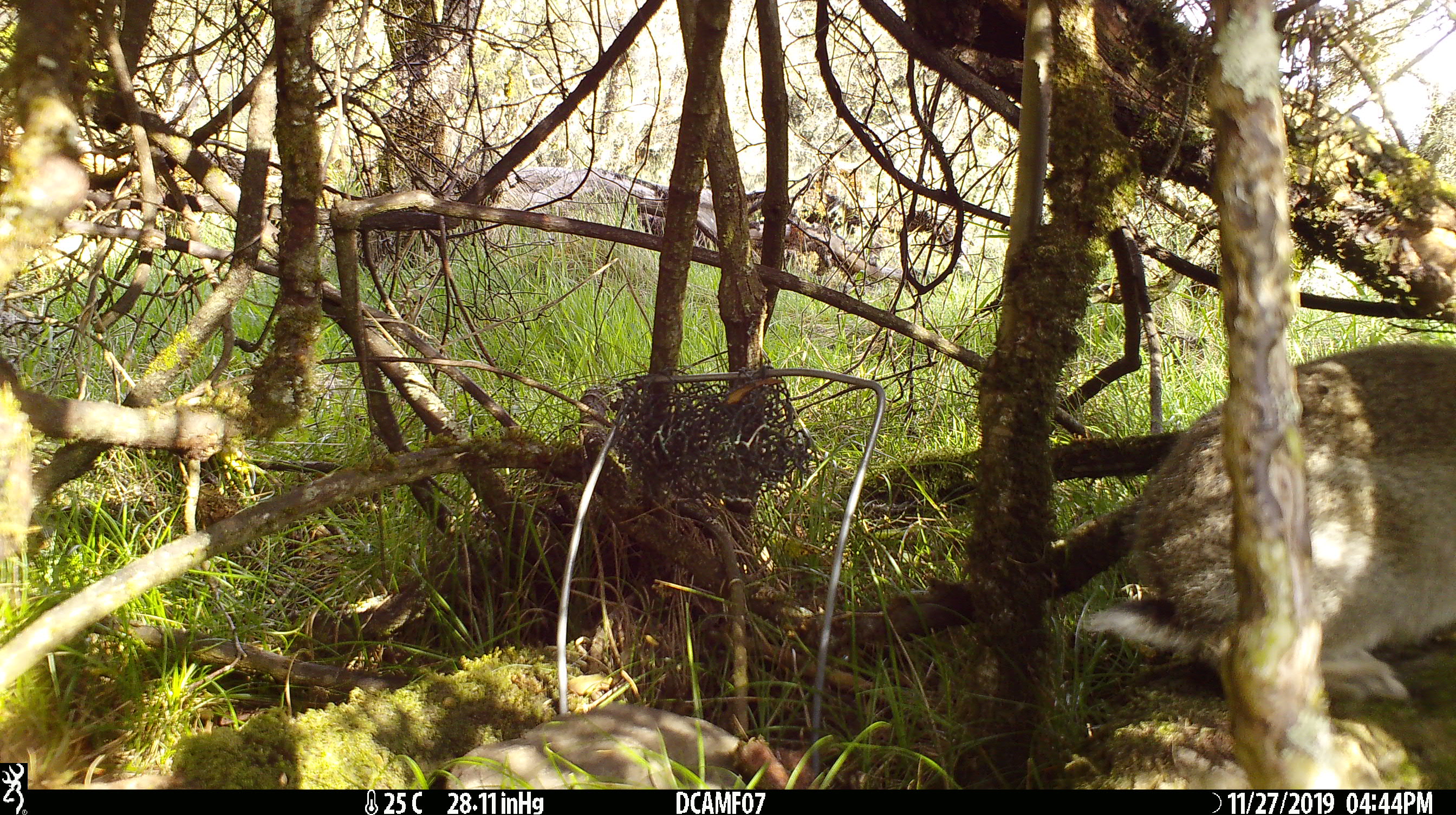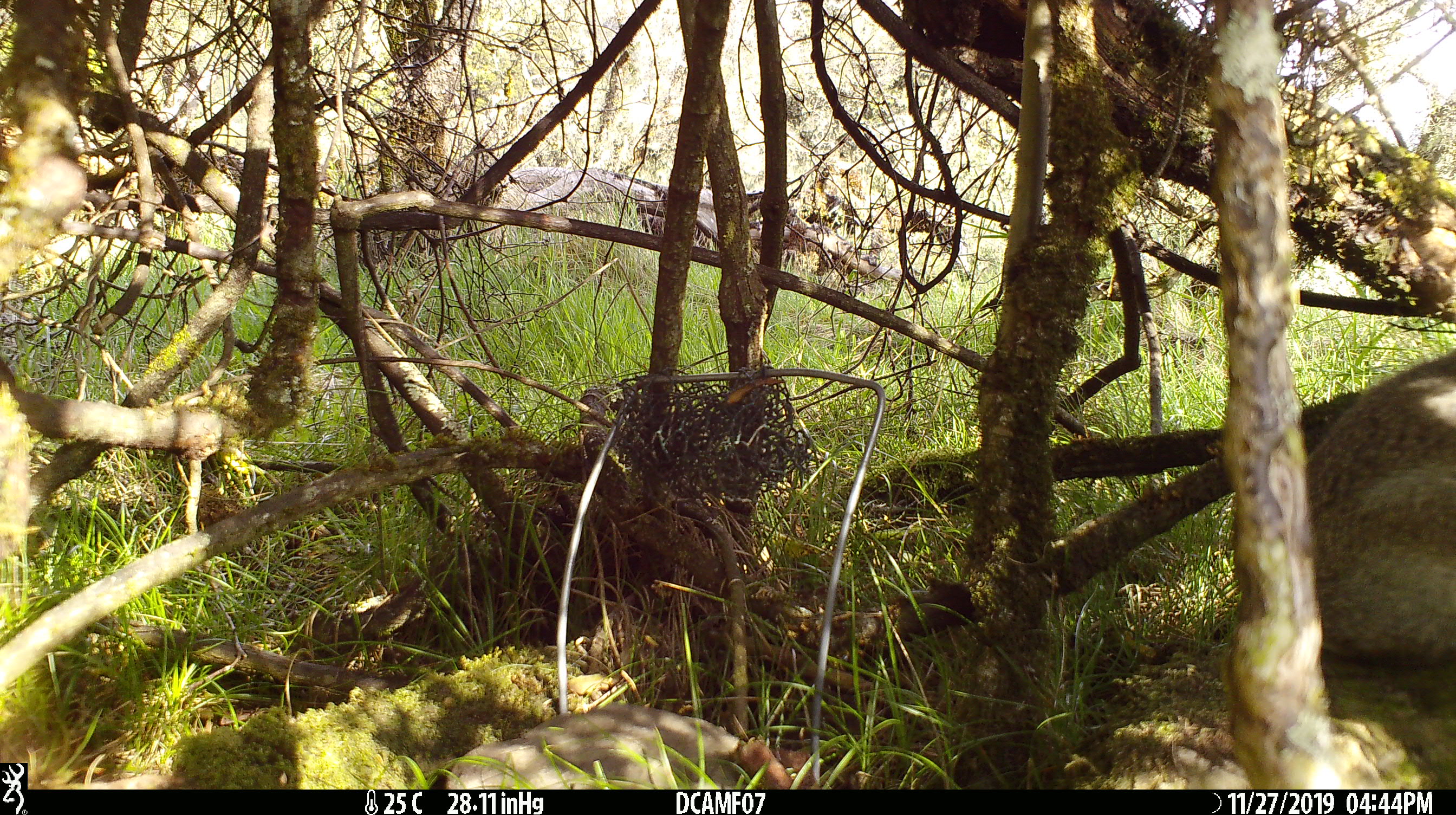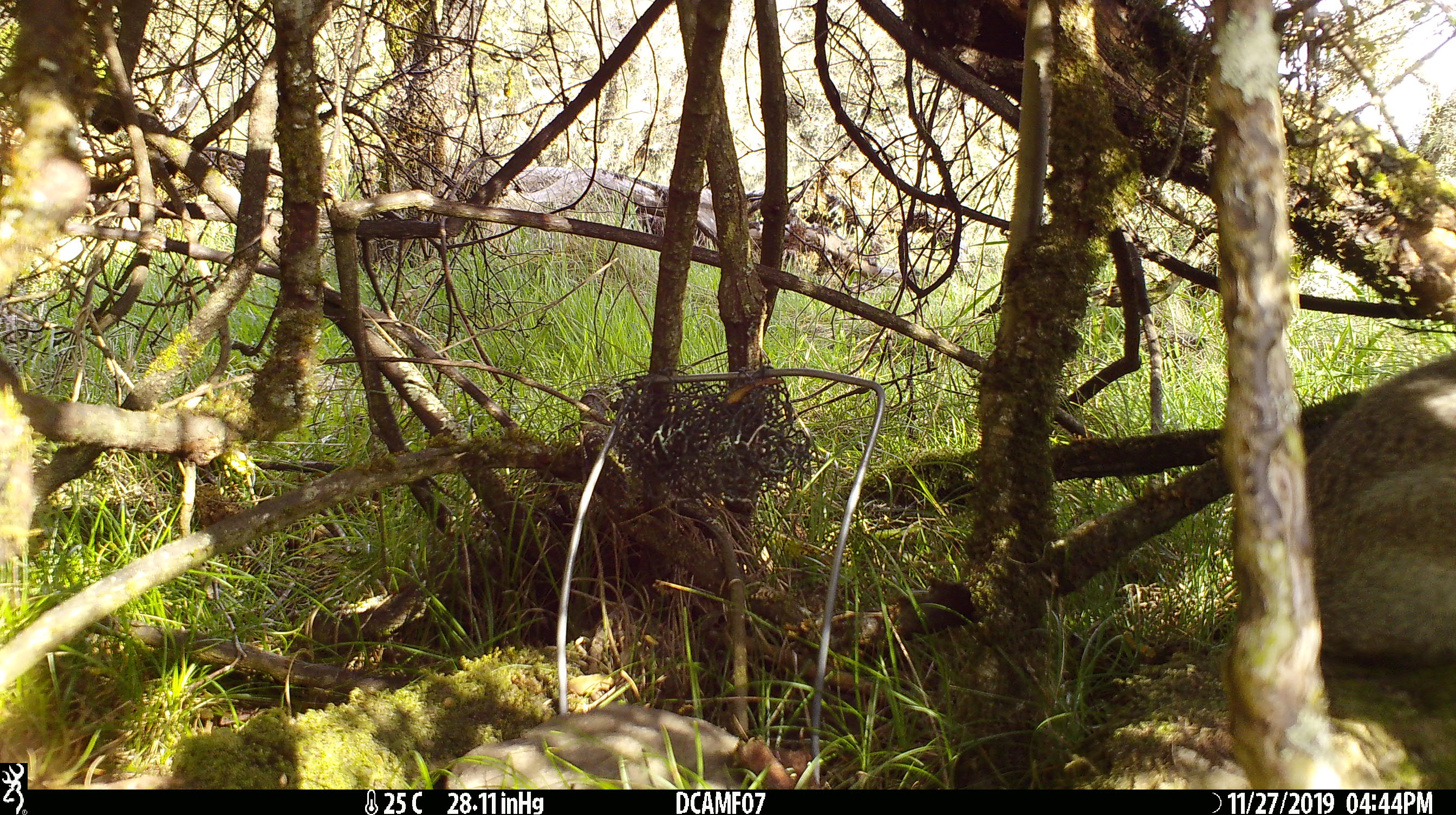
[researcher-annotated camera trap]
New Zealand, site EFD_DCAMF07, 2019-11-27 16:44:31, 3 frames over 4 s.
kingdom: Animalia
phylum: Chordata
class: Mammalia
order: Lagomorpha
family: Leporidae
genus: Oryctolagus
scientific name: Oryctolagus cuniculus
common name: european rabbit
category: rabbit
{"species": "rabbit (european rabbit) (Oryctolagus cuniculus)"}